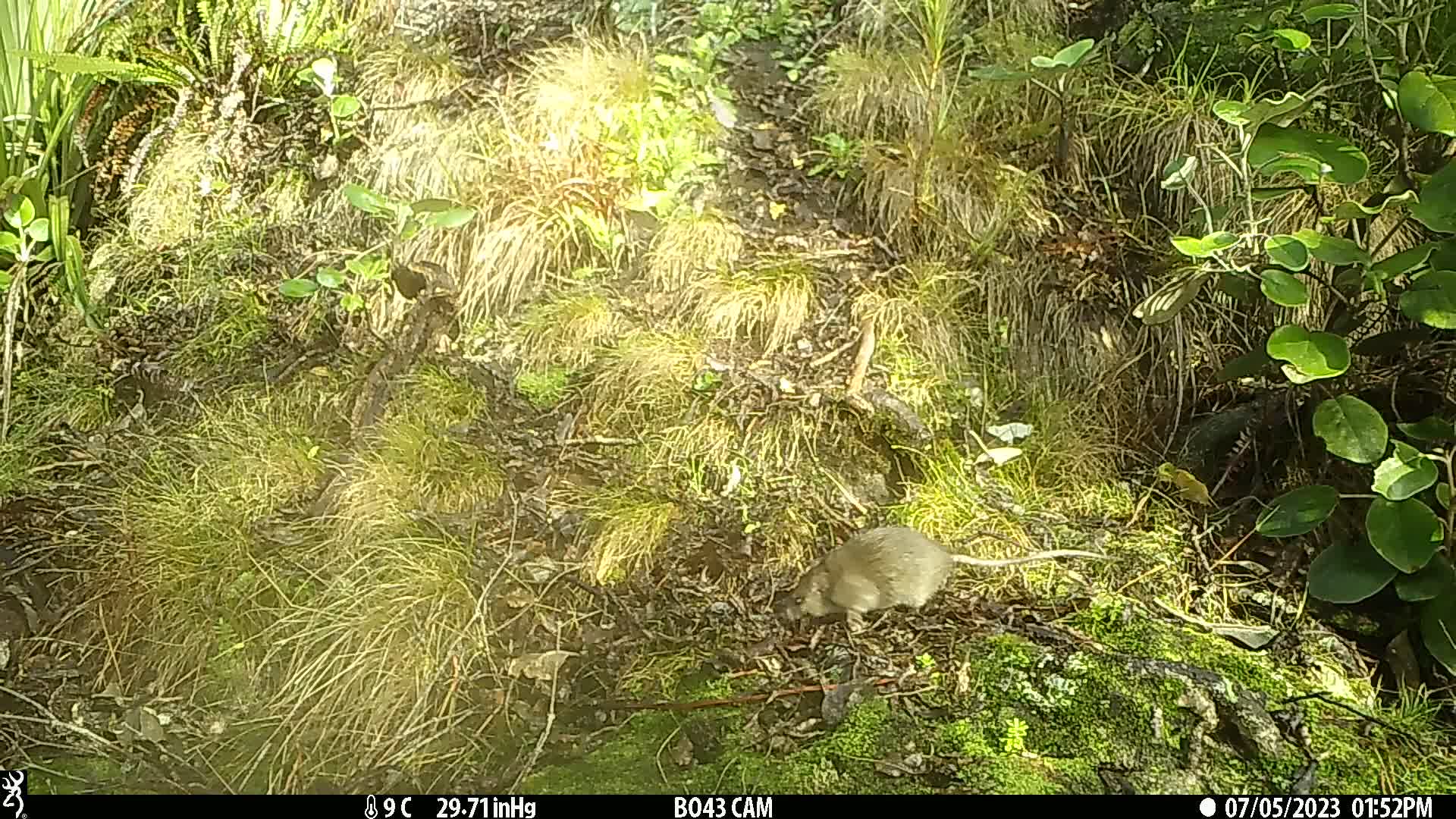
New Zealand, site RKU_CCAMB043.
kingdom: Animalia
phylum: Chordata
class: Mammalia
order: Rodentia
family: Muridae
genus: Rattus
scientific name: Rattus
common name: rat